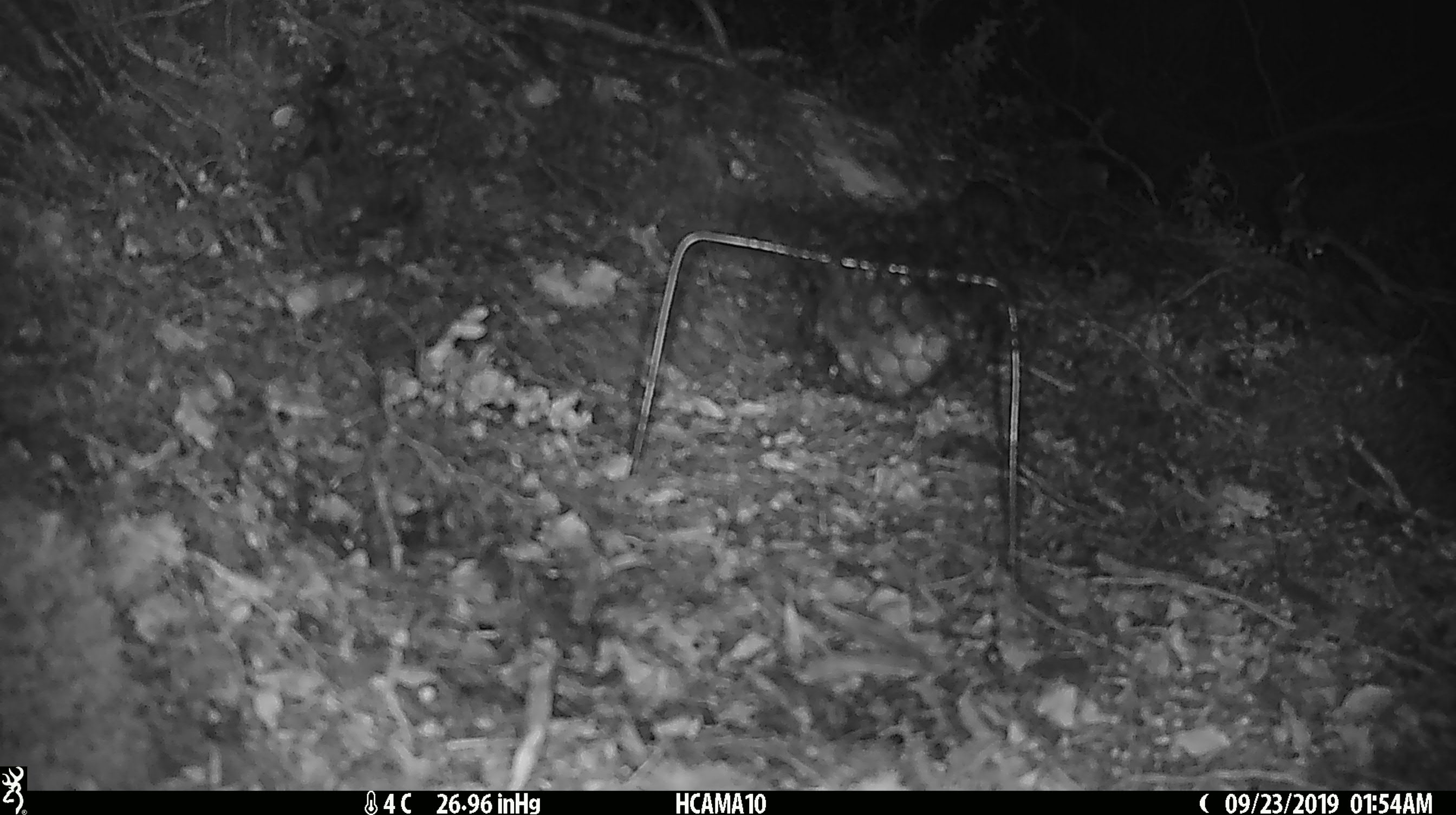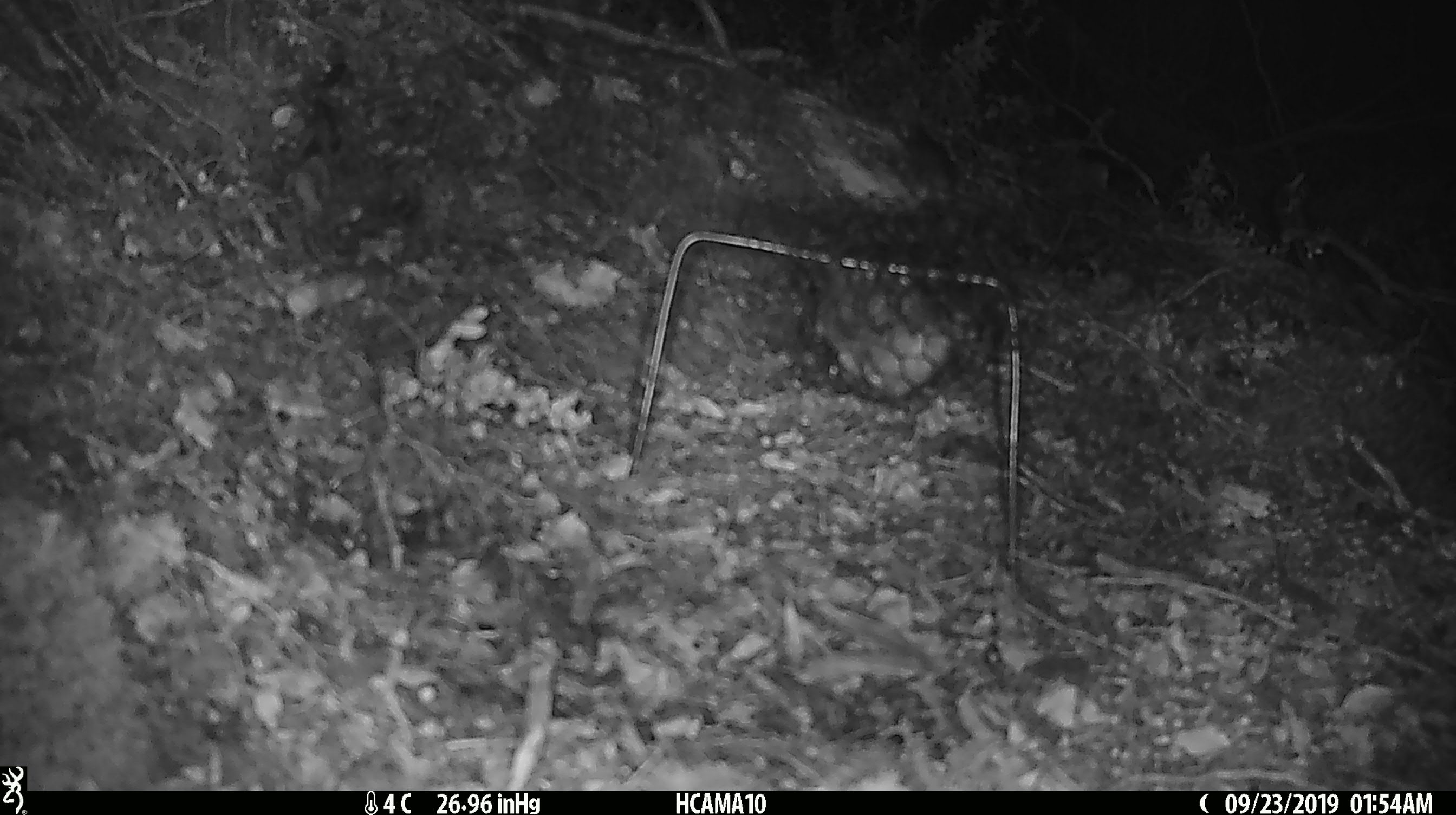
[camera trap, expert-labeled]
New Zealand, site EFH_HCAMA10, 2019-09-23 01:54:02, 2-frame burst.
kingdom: Animalia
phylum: Chordata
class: Mammalia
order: Rodentia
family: Muridae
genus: Mus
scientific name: Mus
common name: mouse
Mouse (Mus).